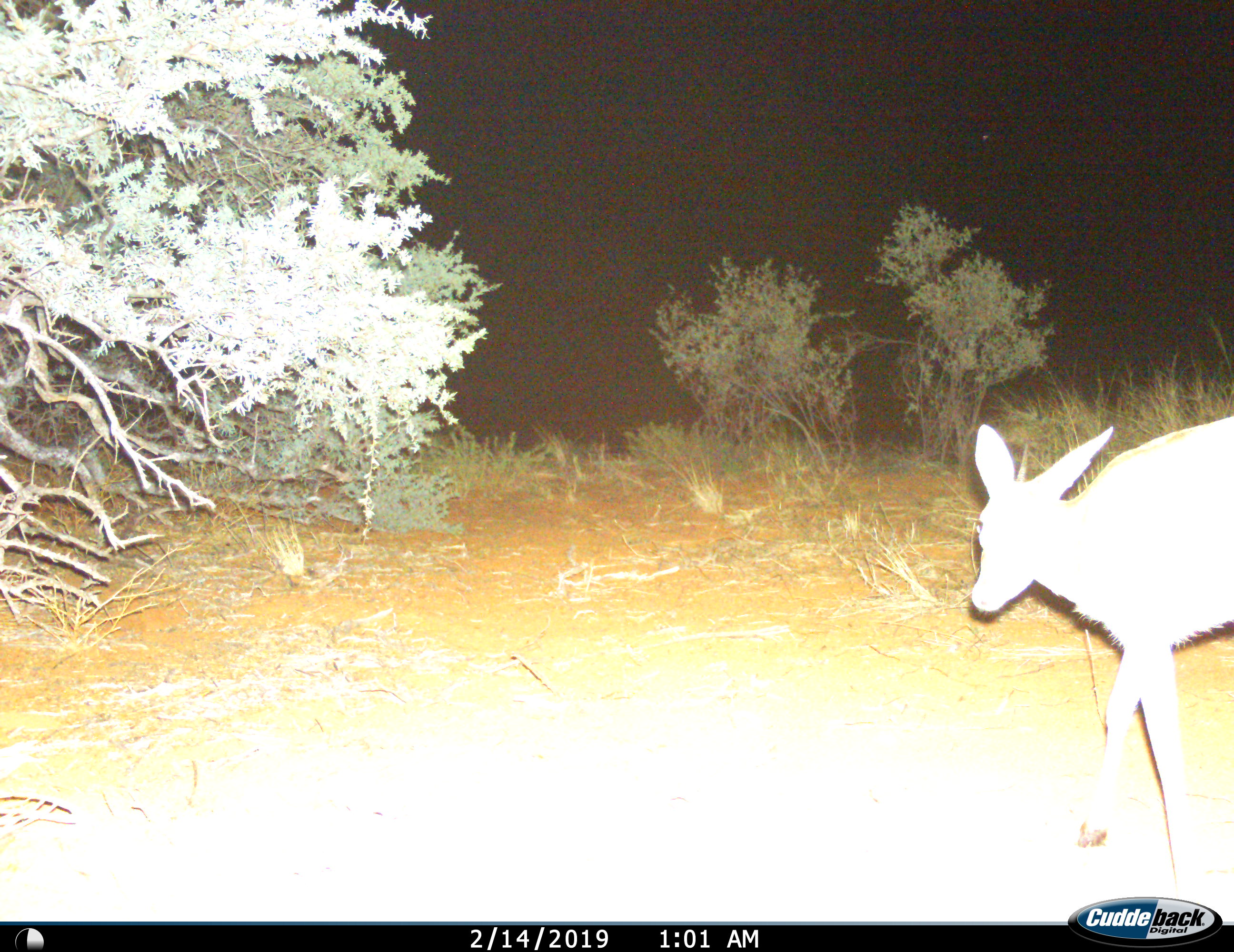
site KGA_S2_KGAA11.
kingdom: Animalia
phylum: Chordata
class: Mammalia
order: Artiodactyla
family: Bovidae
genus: Sylvicapra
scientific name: Sylvicapra grimmia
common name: common duiker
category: duikercommongrey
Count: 1.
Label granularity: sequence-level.